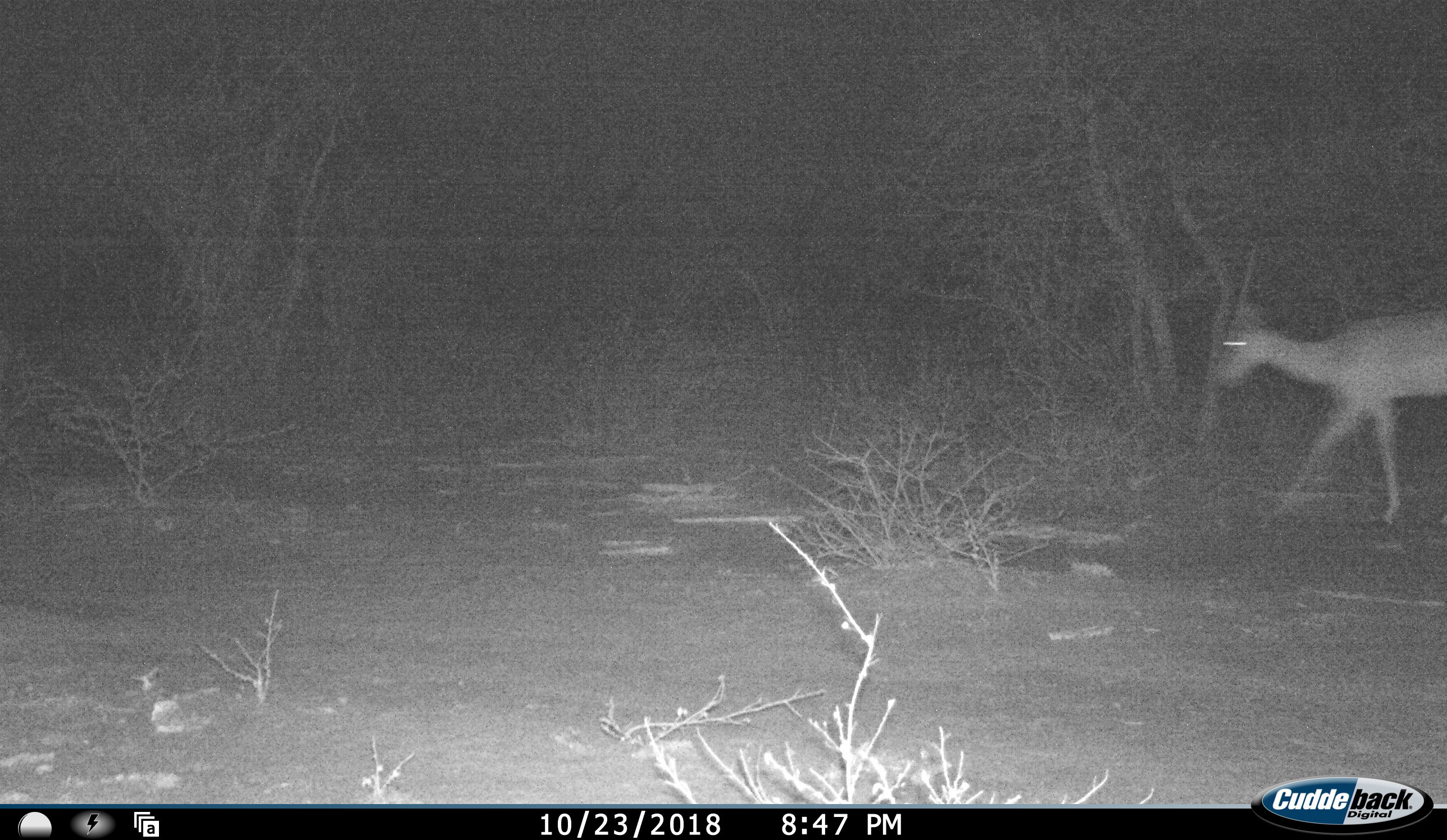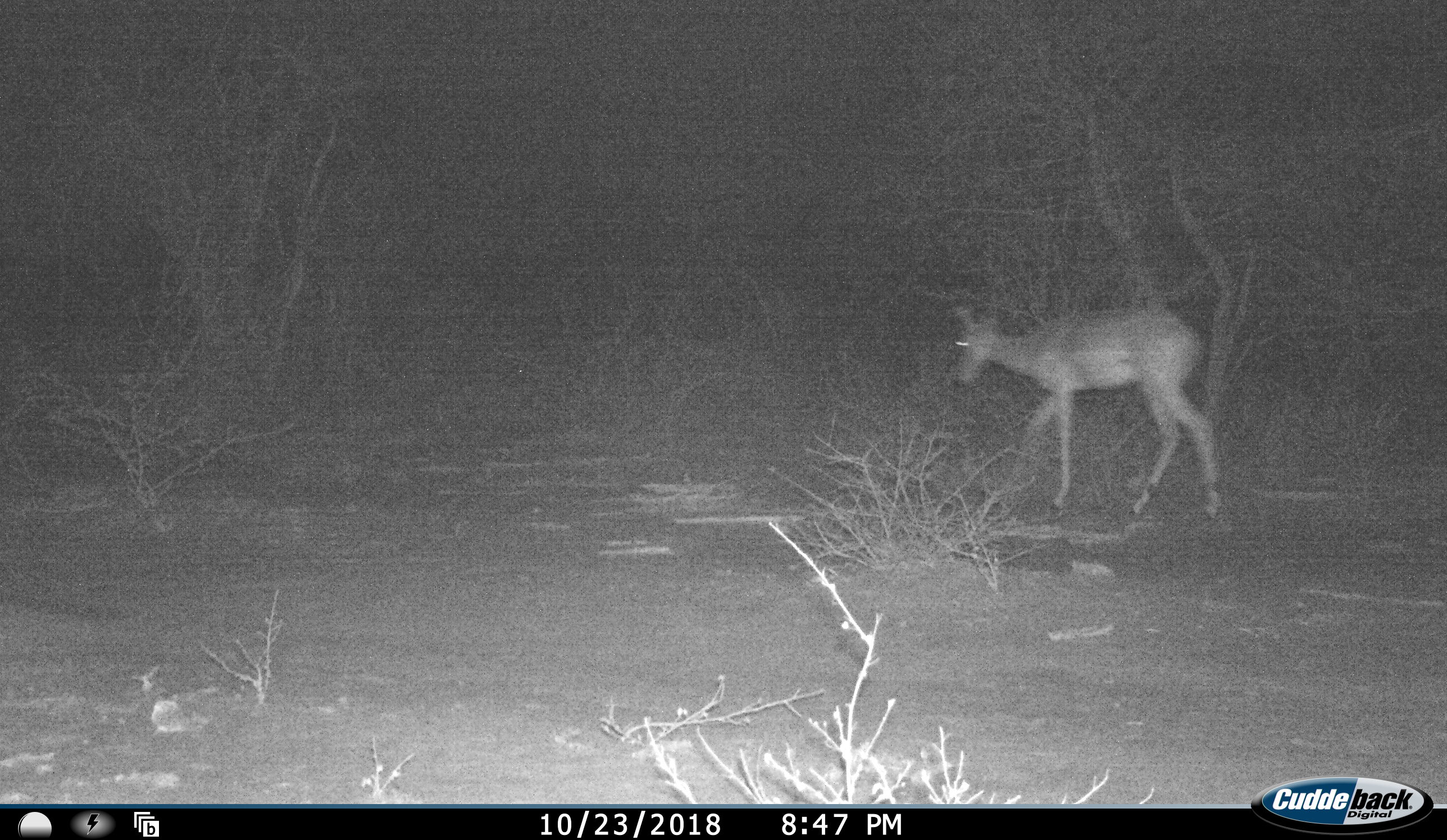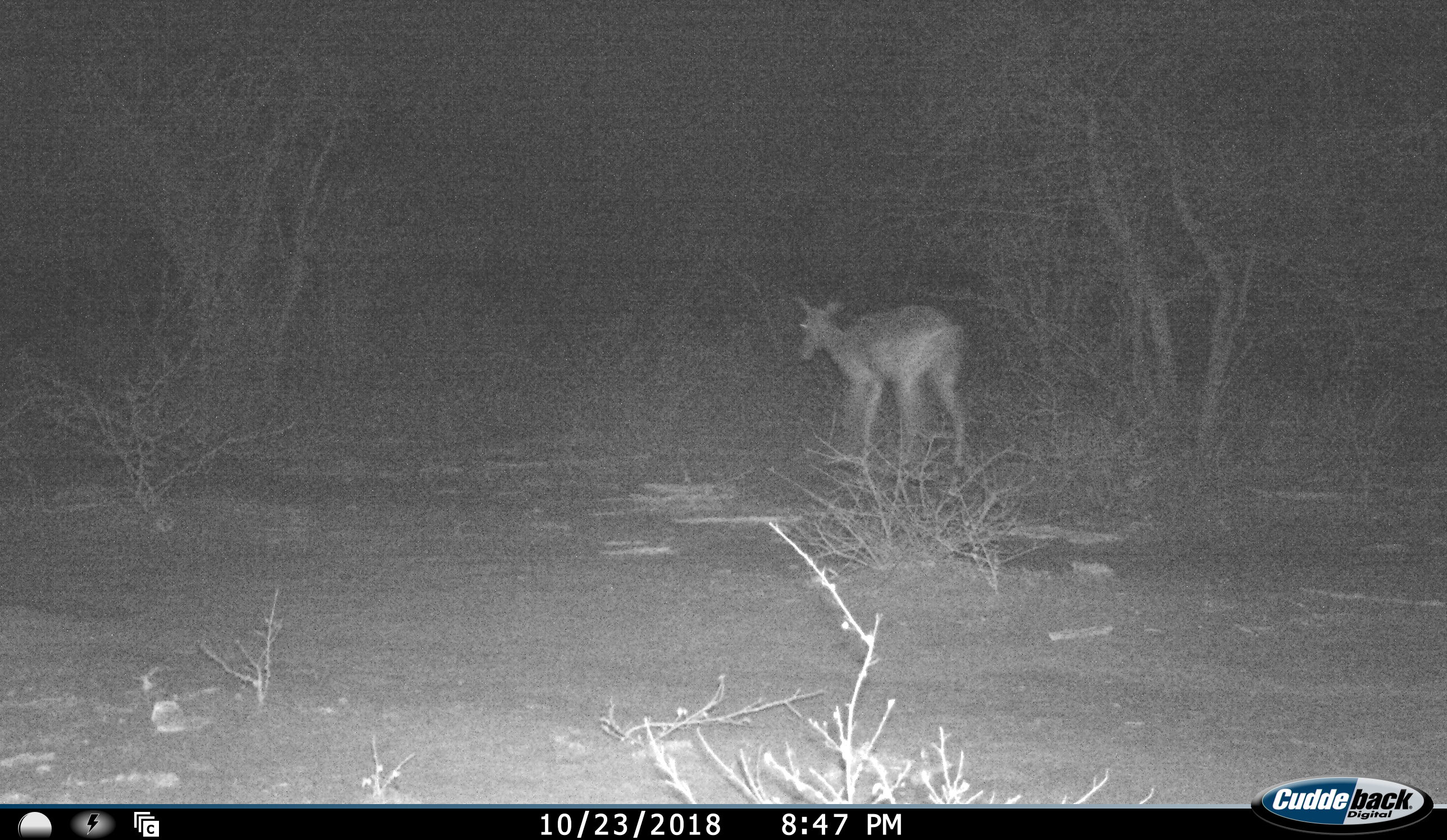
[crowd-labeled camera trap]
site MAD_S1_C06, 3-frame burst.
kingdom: Animalia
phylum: Chordata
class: Mammalia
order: Artiodactyla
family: Bovidae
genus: Aepyceros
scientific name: Aepyceros melampus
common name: impala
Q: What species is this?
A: Impala (Aepyceros melampus).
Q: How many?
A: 1.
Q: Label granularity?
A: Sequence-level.